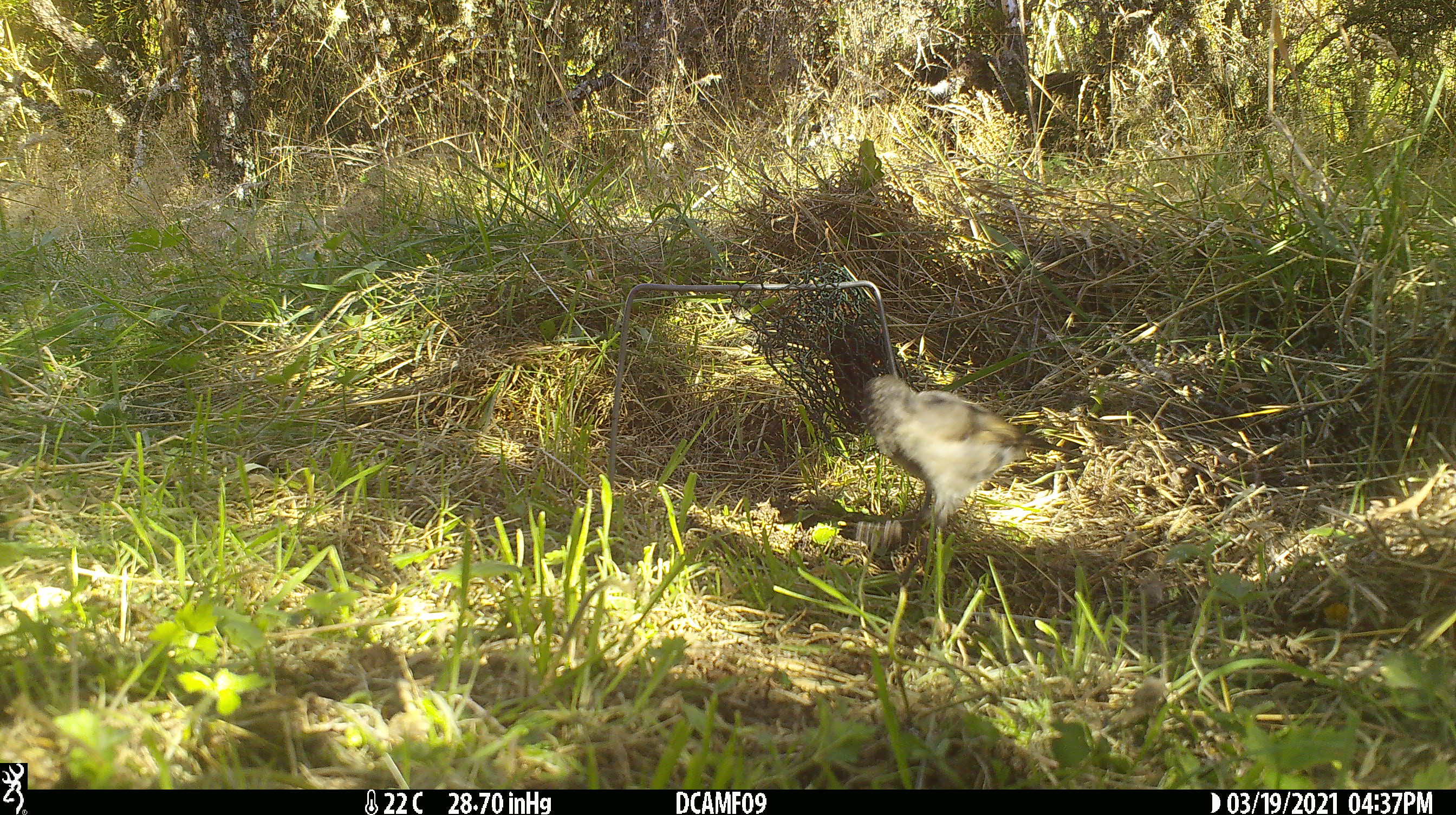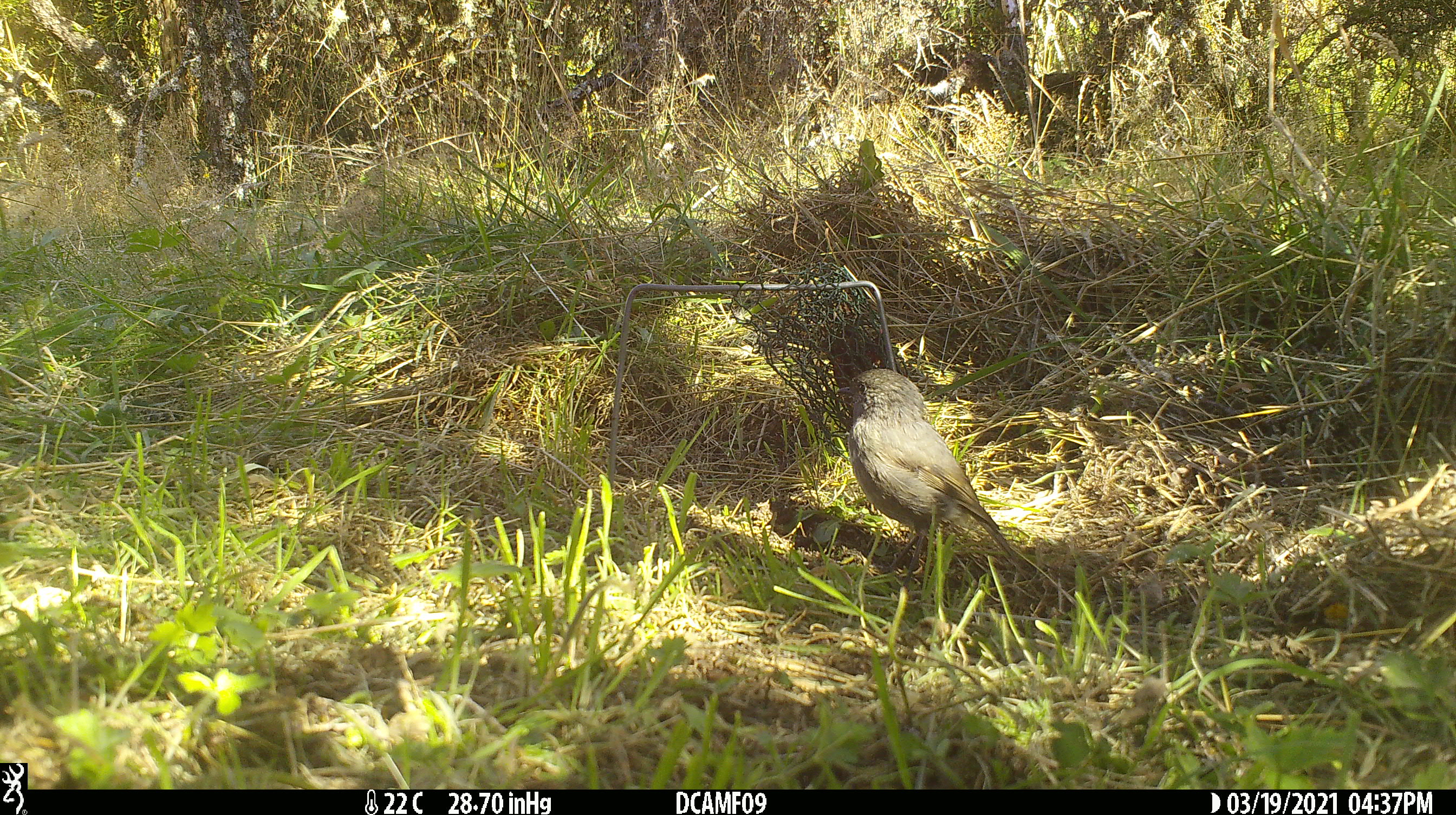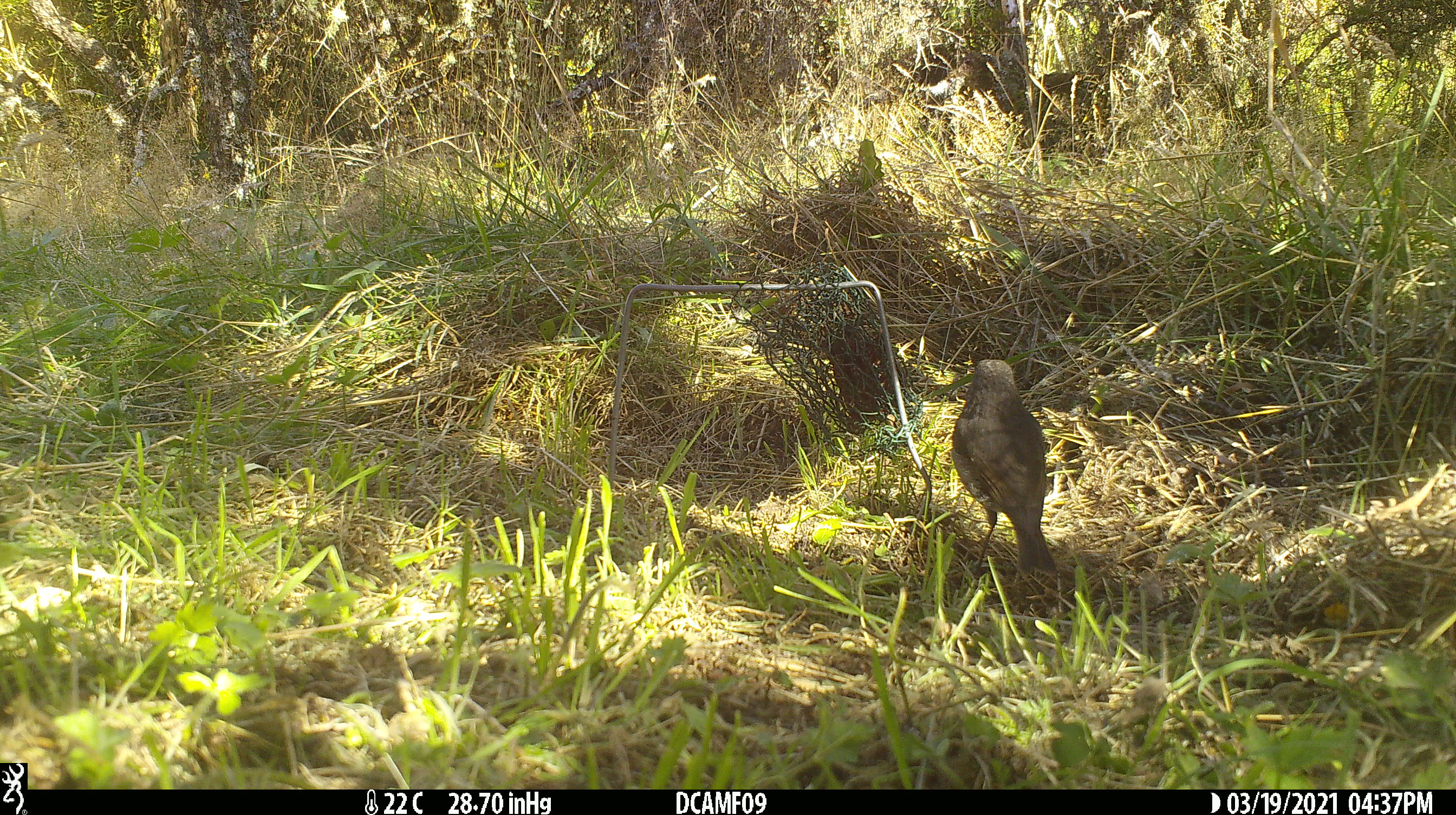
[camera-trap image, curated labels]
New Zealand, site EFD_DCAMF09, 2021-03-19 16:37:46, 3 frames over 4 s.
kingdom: Animalia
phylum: Chordata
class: Aves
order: Passeriformes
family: Petroicidae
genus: Petroica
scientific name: Petroica australis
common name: new zealand robin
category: robin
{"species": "robin (new zealand robin) (Petroica australis)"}